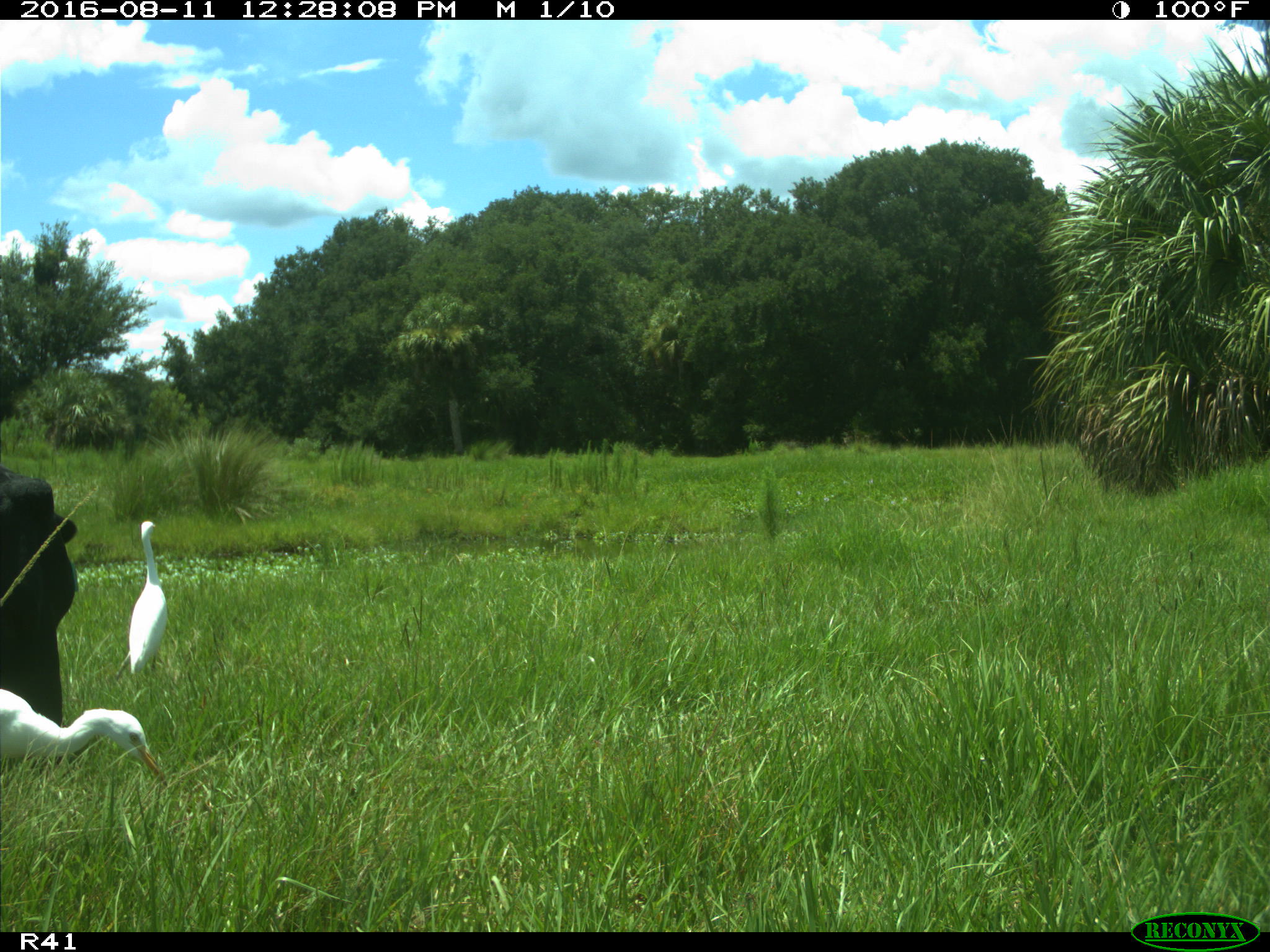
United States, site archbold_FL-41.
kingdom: Animalia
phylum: Chordata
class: Mammalia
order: Artiodactyla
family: Bovidae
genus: Bos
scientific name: Bos taurus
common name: domestic cow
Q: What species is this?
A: Bos taurus (domestic cow).